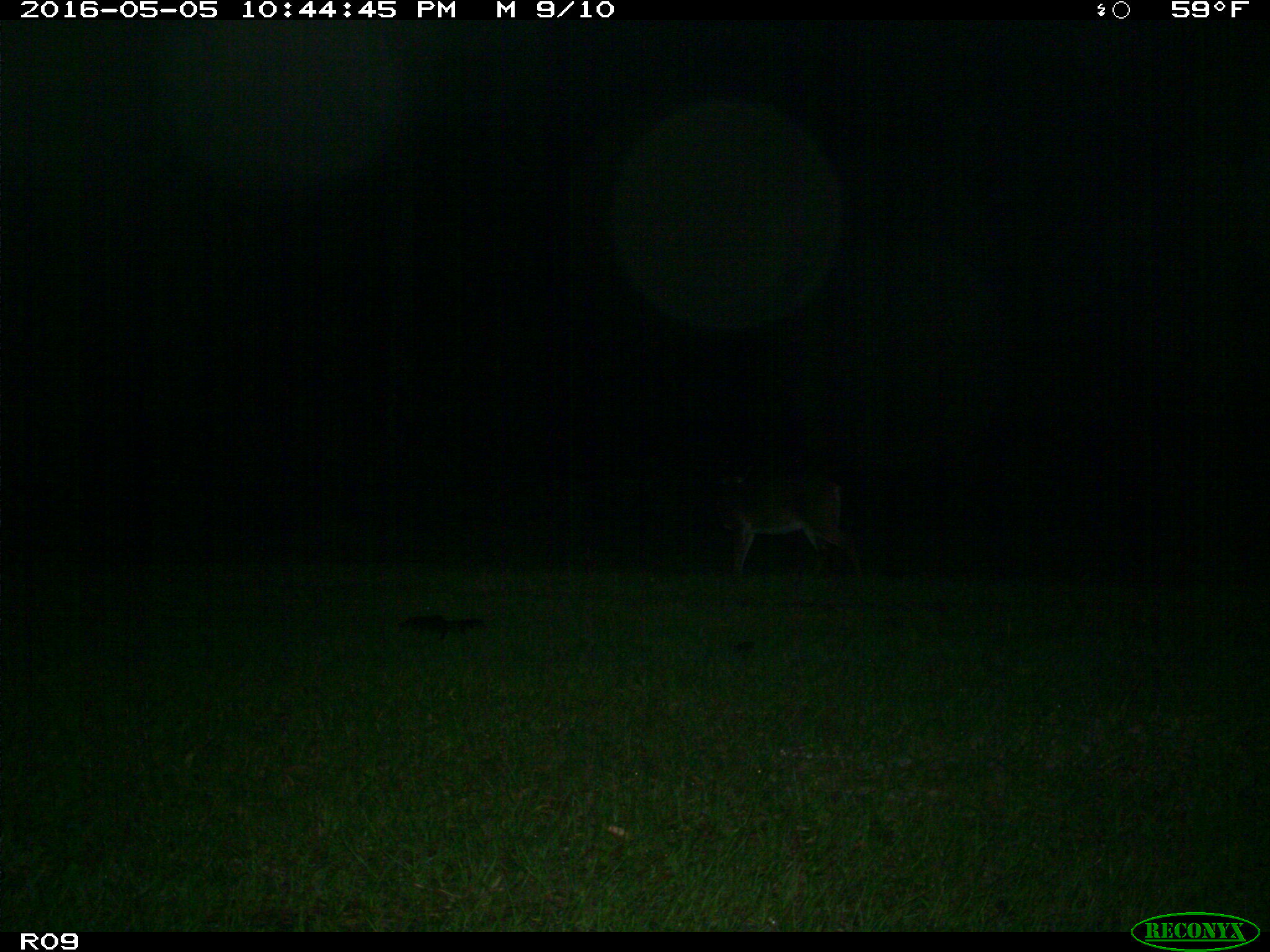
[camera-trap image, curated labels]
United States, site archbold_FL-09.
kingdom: Animalia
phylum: Chordata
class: Mammalia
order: Artiodactyla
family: Cervidae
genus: Odocoileus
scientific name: Odocoileus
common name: deer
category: unidentified deer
Unidentified deer (deer) (Odocoileus).